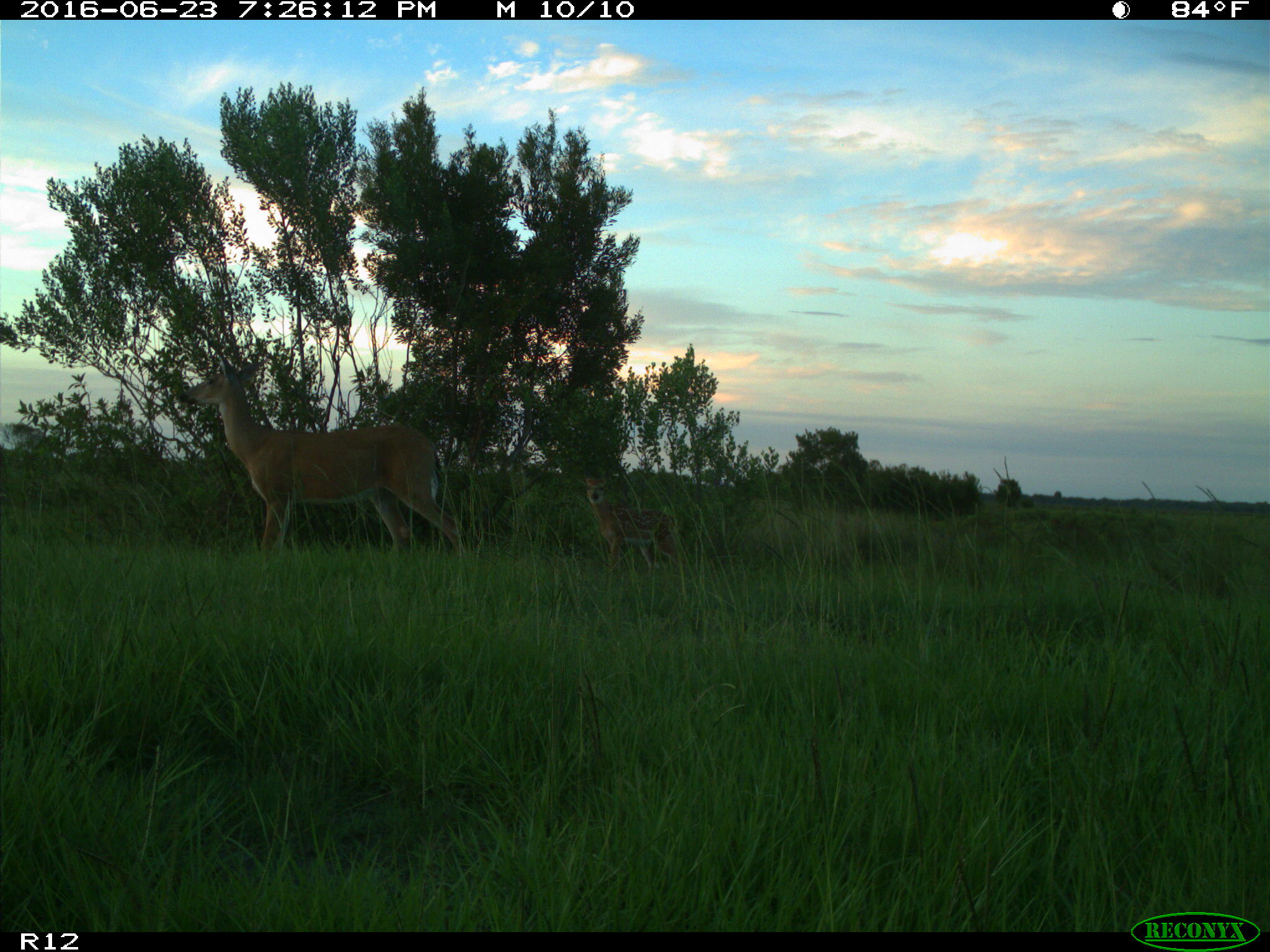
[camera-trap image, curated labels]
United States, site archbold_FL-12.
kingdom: Animalia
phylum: Chordata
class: Mammalia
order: Artiodactyla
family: Cervidae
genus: Odocoileus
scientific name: Odocoileus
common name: deer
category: unidentified deer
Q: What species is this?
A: Unidentified deer (deer) (Odocoileus).